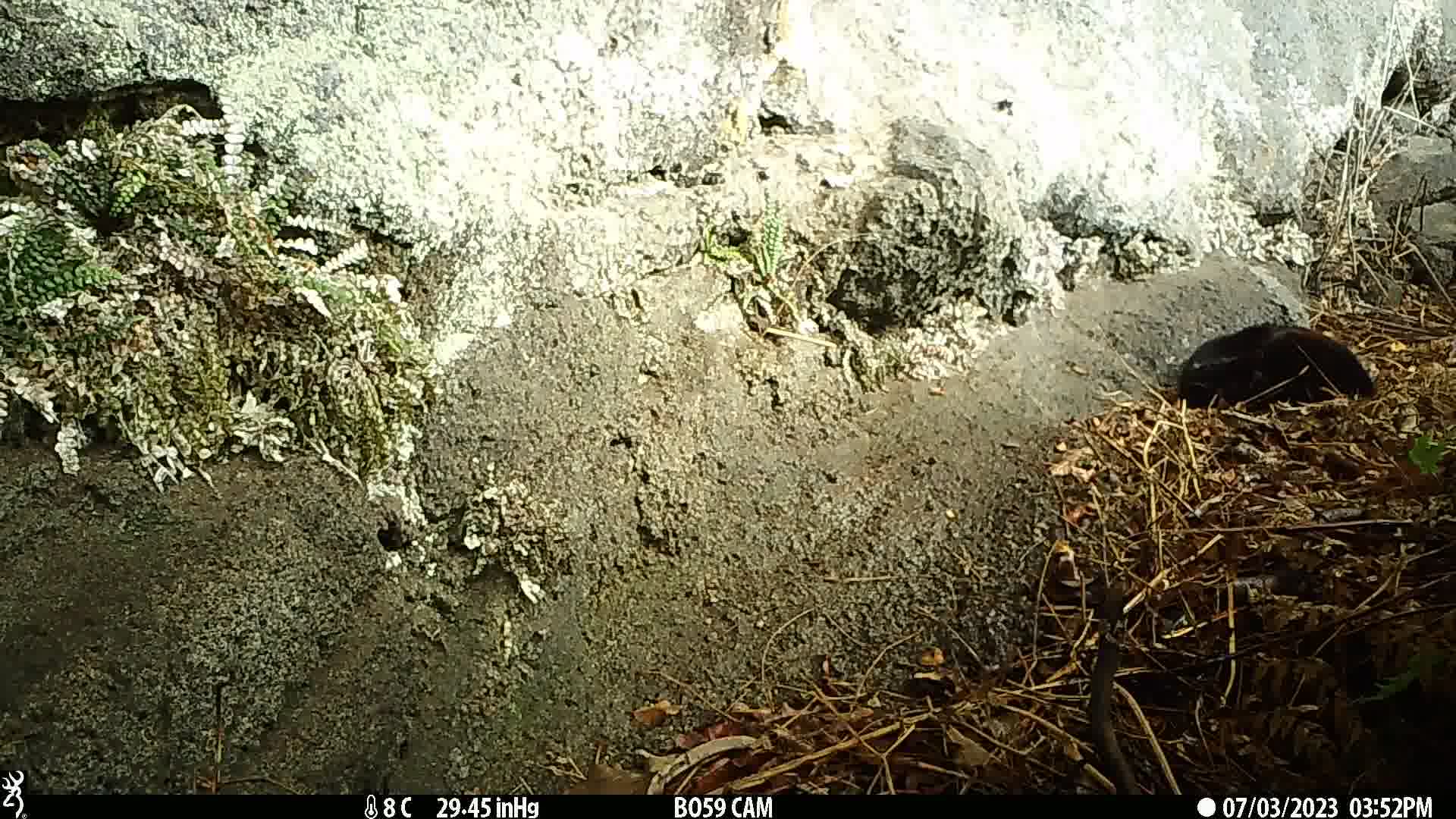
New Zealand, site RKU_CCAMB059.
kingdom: Animalia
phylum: Chordata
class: Mammalia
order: Carnivora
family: Felidae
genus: Felis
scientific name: Felis catus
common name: domestic cat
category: cat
Cat (domestic cat) (Felis catus).